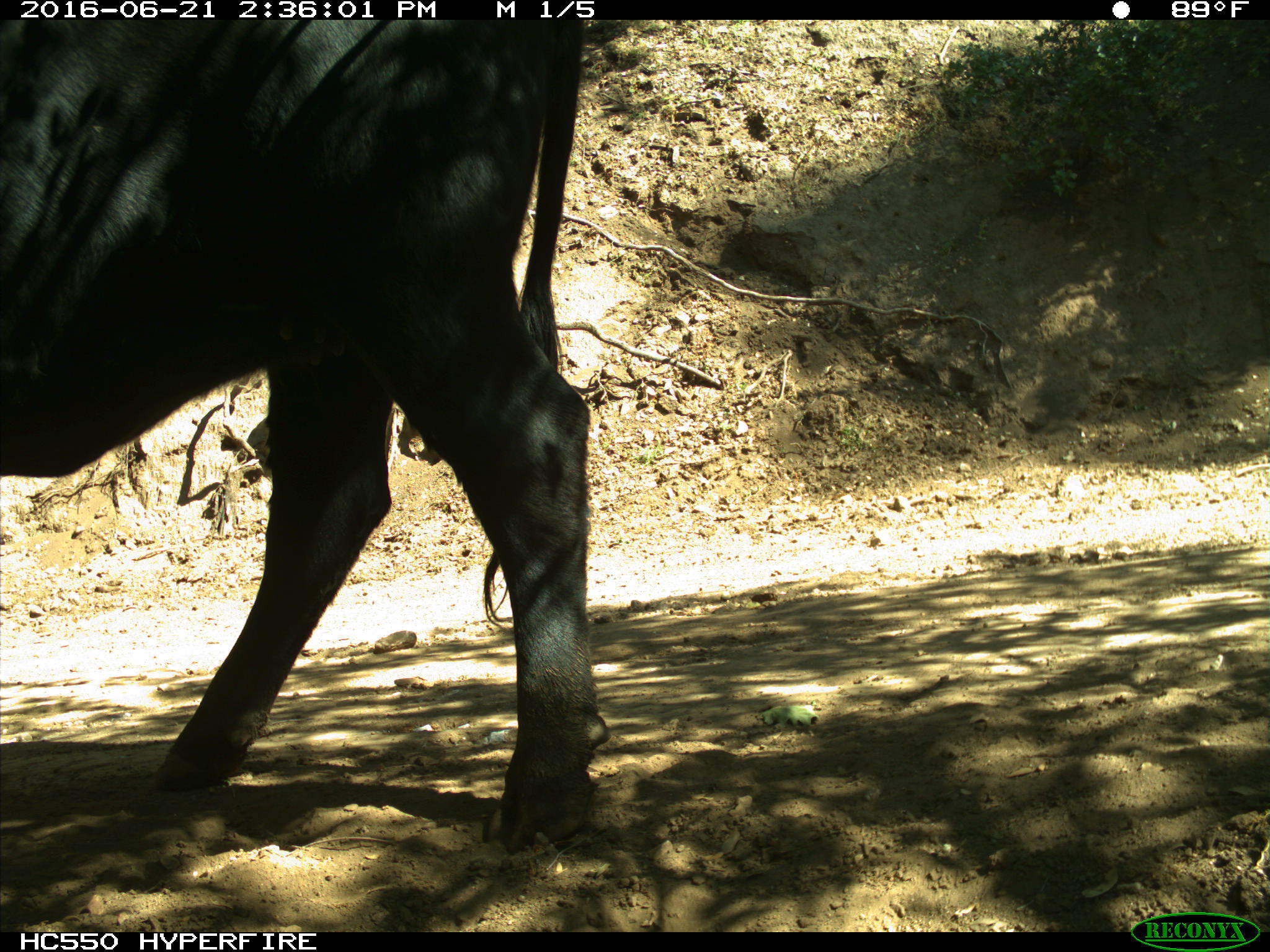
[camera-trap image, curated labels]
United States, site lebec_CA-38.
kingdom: Animalia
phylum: Chordata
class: Mammalia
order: Artiodactyla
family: Bovidae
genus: Bos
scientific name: Bos taurus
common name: domestic cow